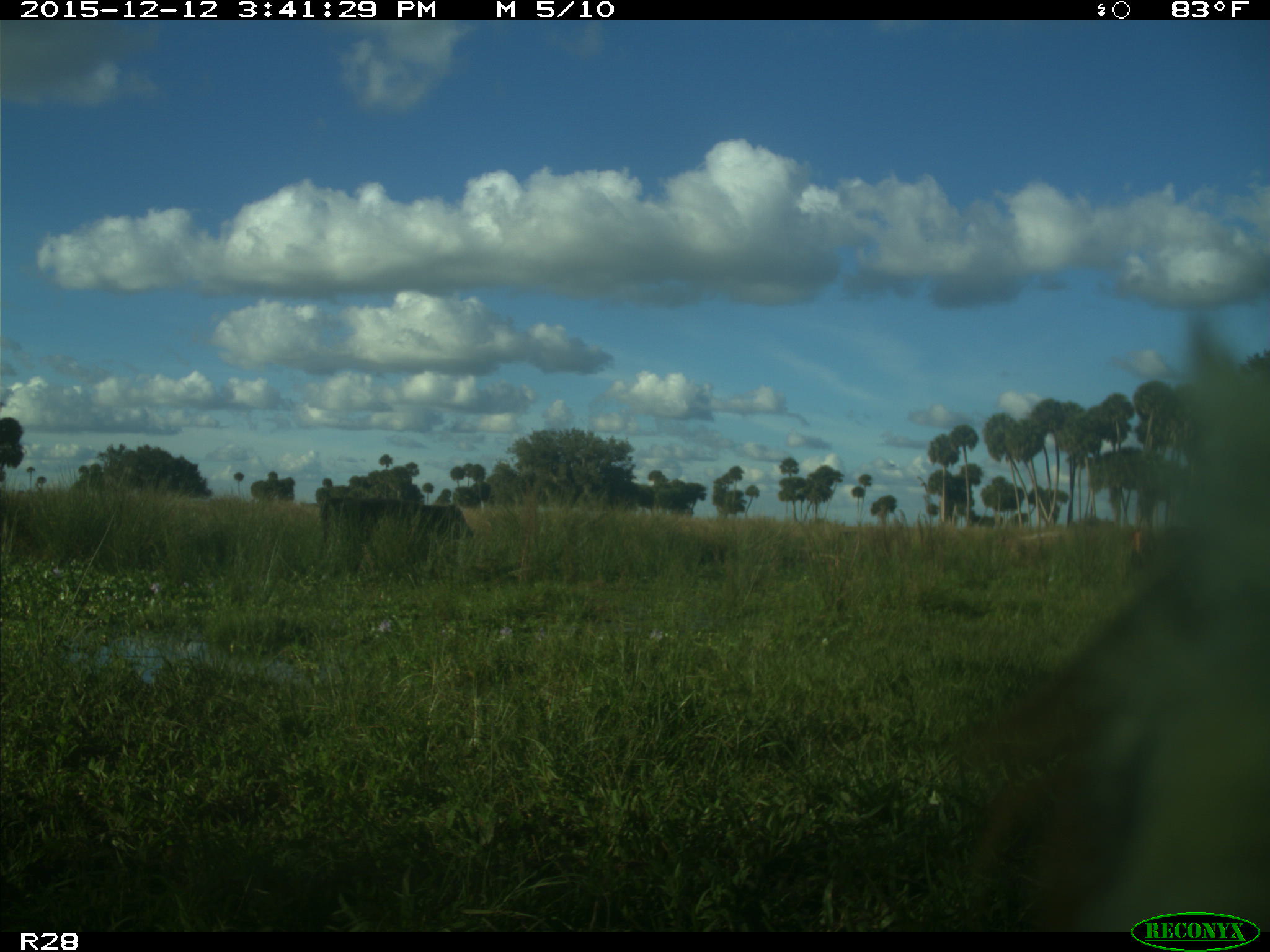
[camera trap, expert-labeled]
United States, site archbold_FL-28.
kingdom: Animalia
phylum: Chordata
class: Mammalia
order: Artiodactyla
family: Bovidae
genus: Bos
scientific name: Bos taurus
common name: domestic cow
Bos taurus (domestic cow).